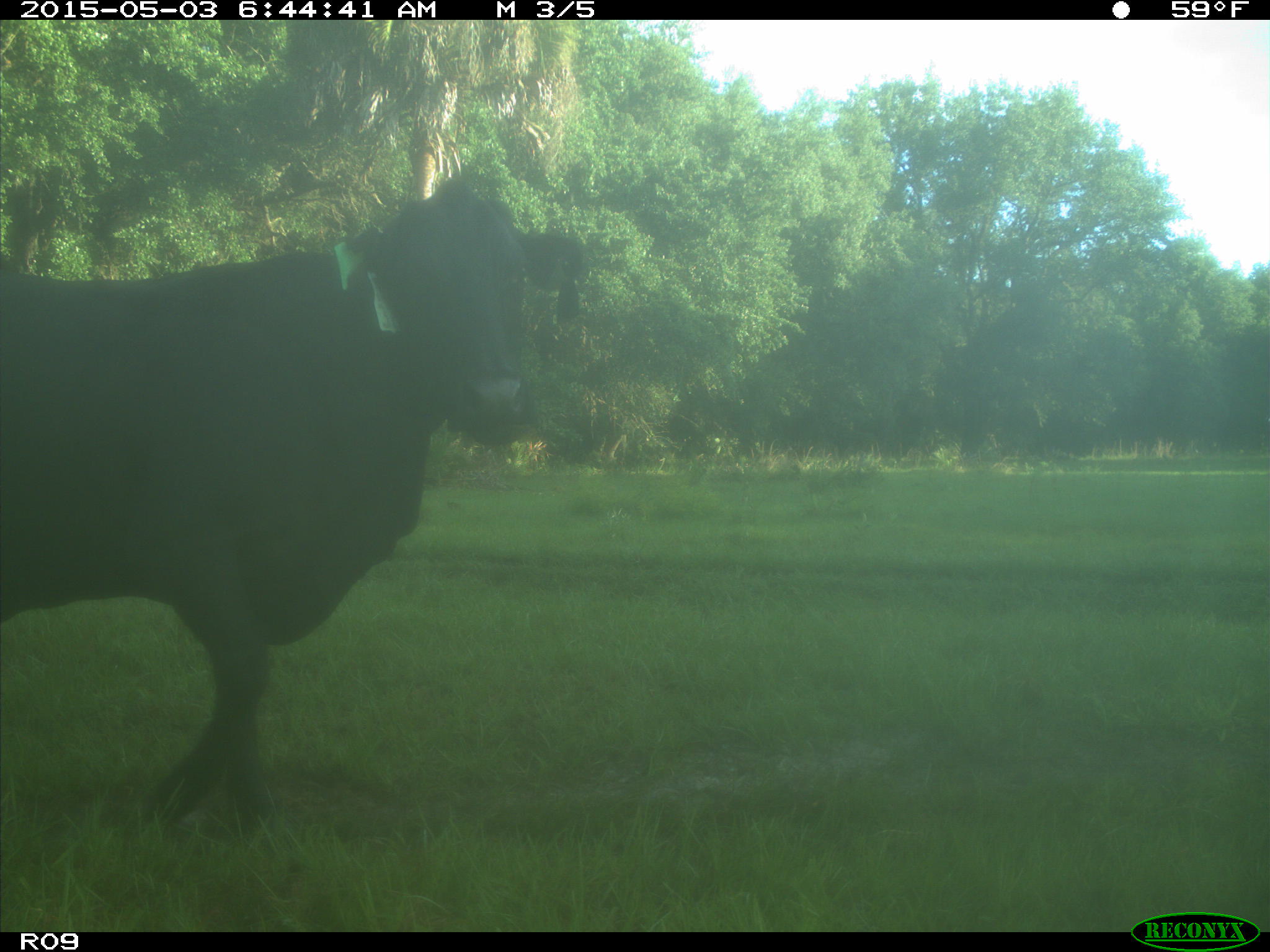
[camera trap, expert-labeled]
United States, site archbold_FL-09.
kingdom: Animalia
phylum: Chordata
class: Mammalia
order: Artiodactyla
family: Bovidae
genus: Bos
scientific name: Bos taurus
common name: domestic cow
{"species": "Bos taurus (domestic cow)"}